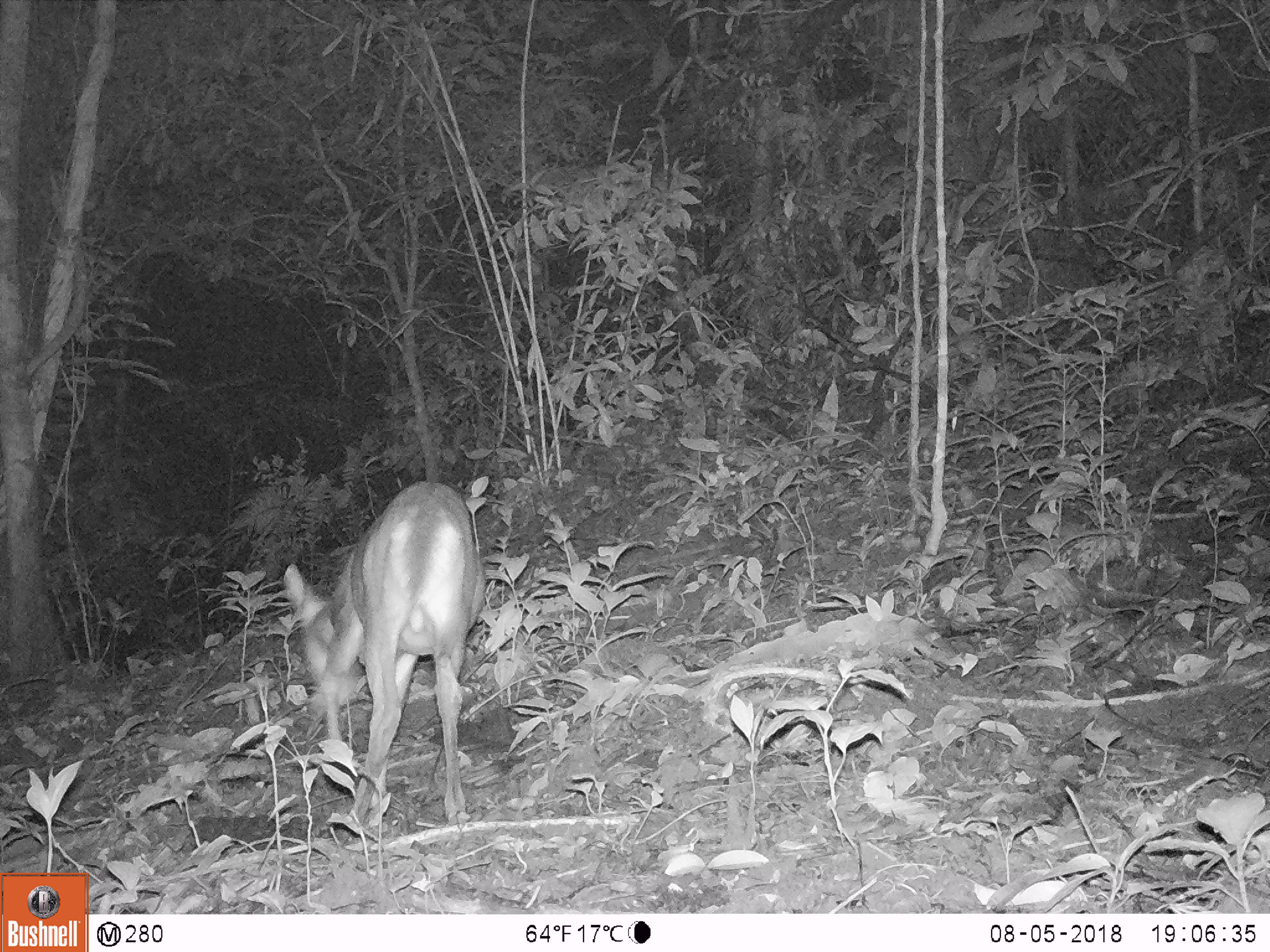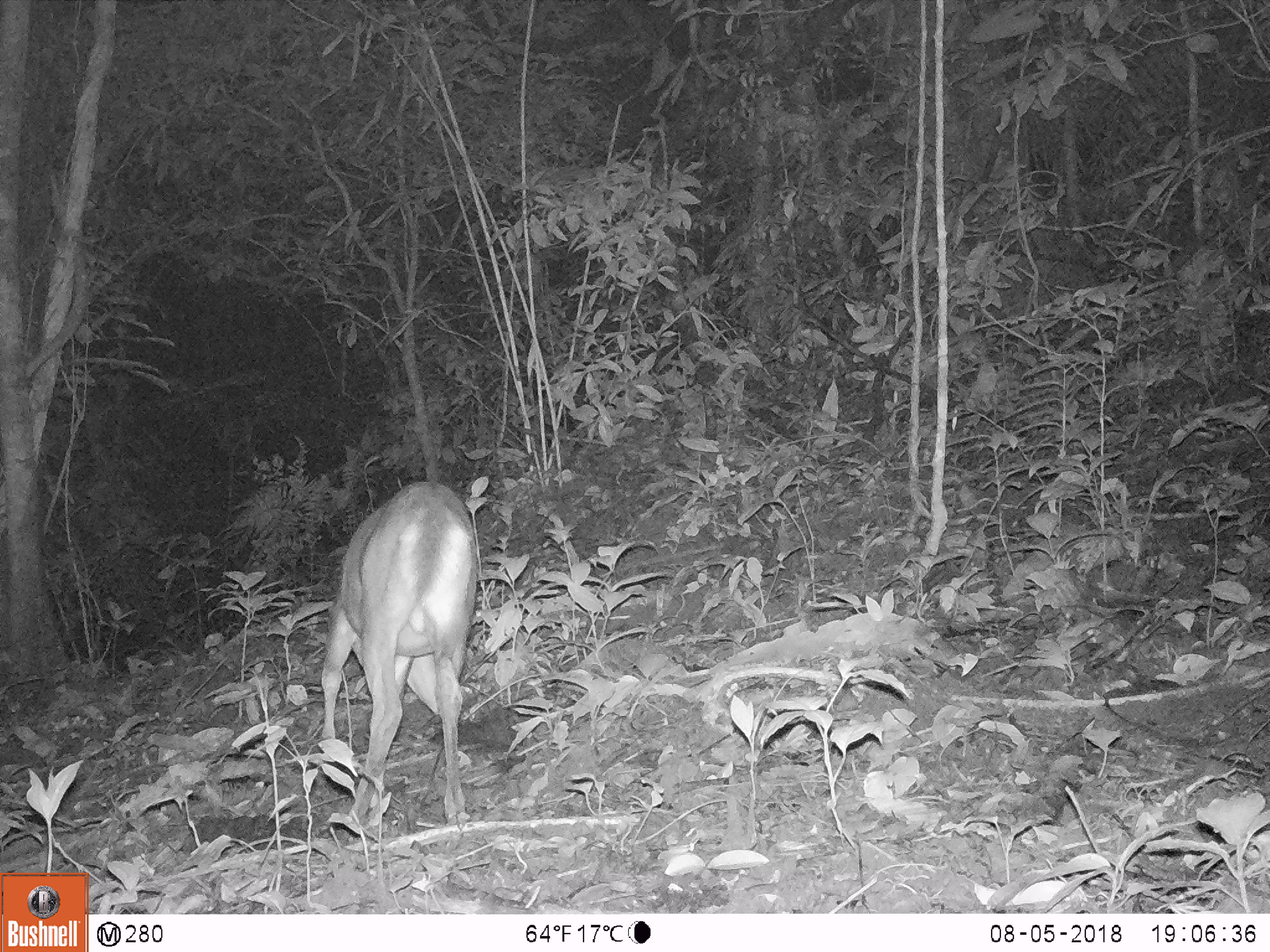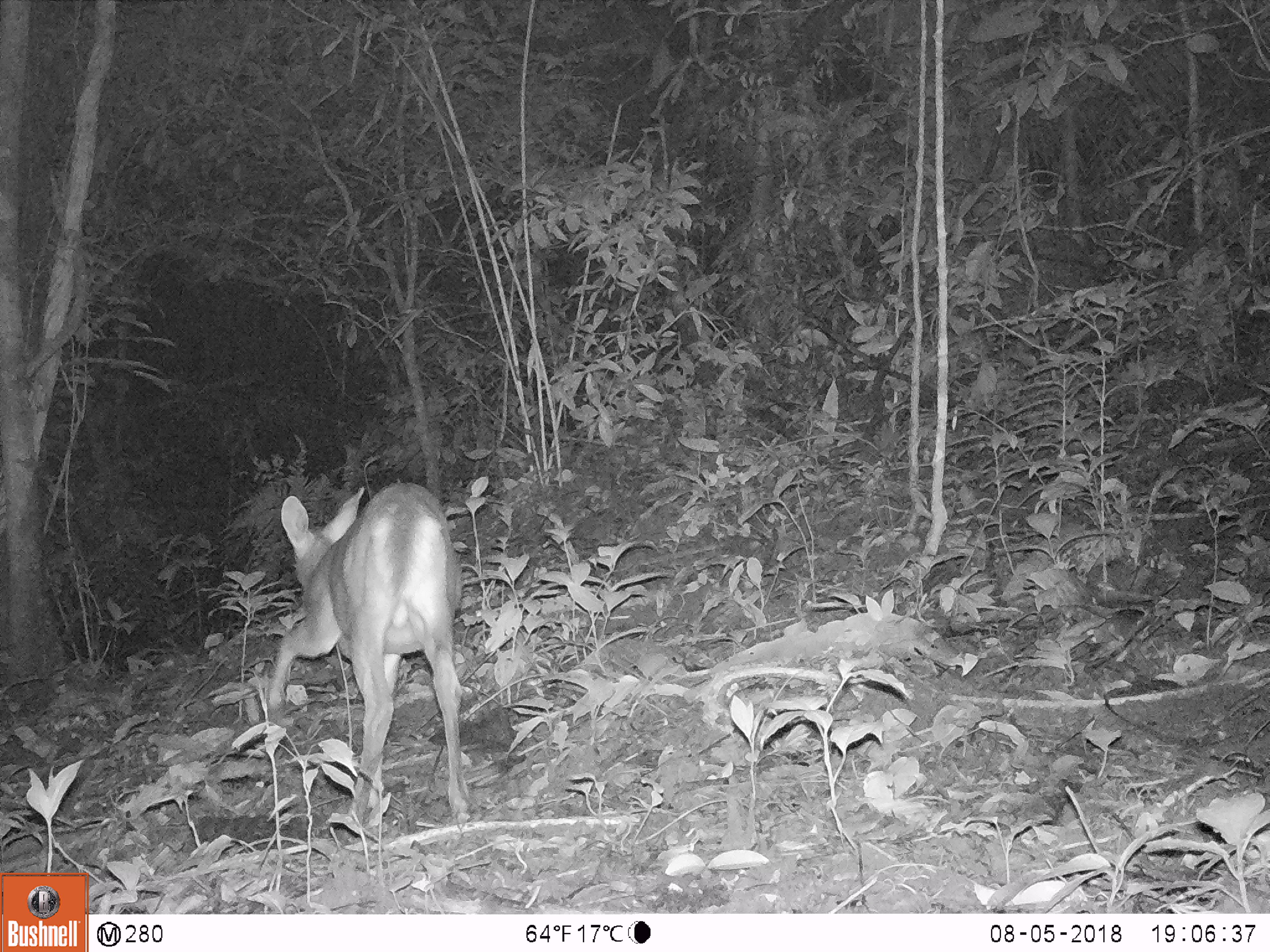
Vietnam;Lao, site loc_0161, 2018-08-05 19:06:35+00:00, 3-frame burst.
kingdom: Animalia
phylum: Chordata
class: Mammalia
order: Artiodactyla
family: Cervidae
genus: Muntiacus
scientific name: Muntiacus vuquangensis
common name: large-antlered muntjac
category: large antlered muntjac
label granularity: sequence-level